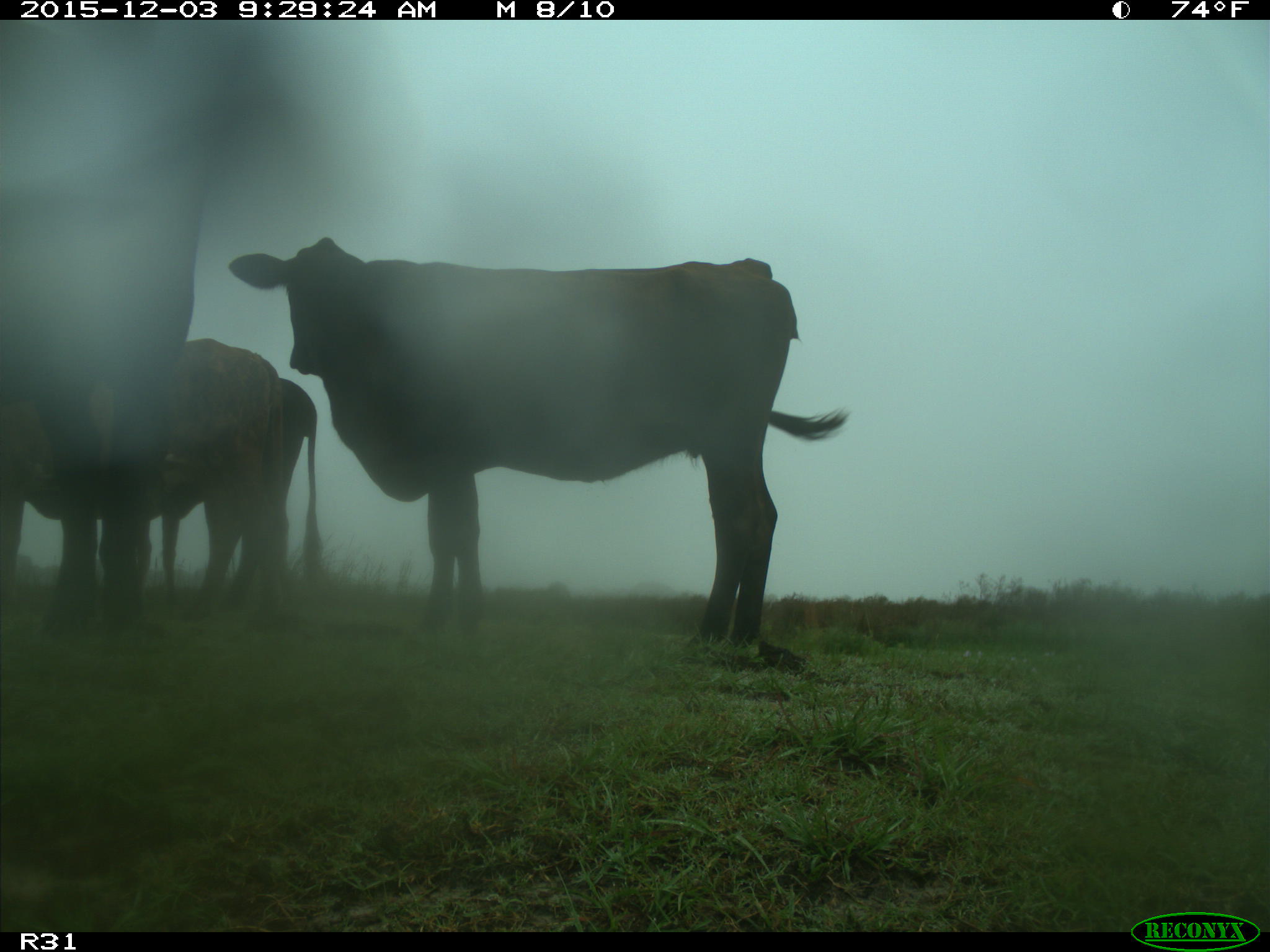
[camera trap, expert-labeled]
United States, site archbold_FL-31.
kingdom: Animalia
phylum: Chordata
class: Mammalia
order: Artiodactyla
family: Bovidae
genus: Bos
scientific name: Bos taurus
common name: domestic cow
Bos taurus (domestic cow).